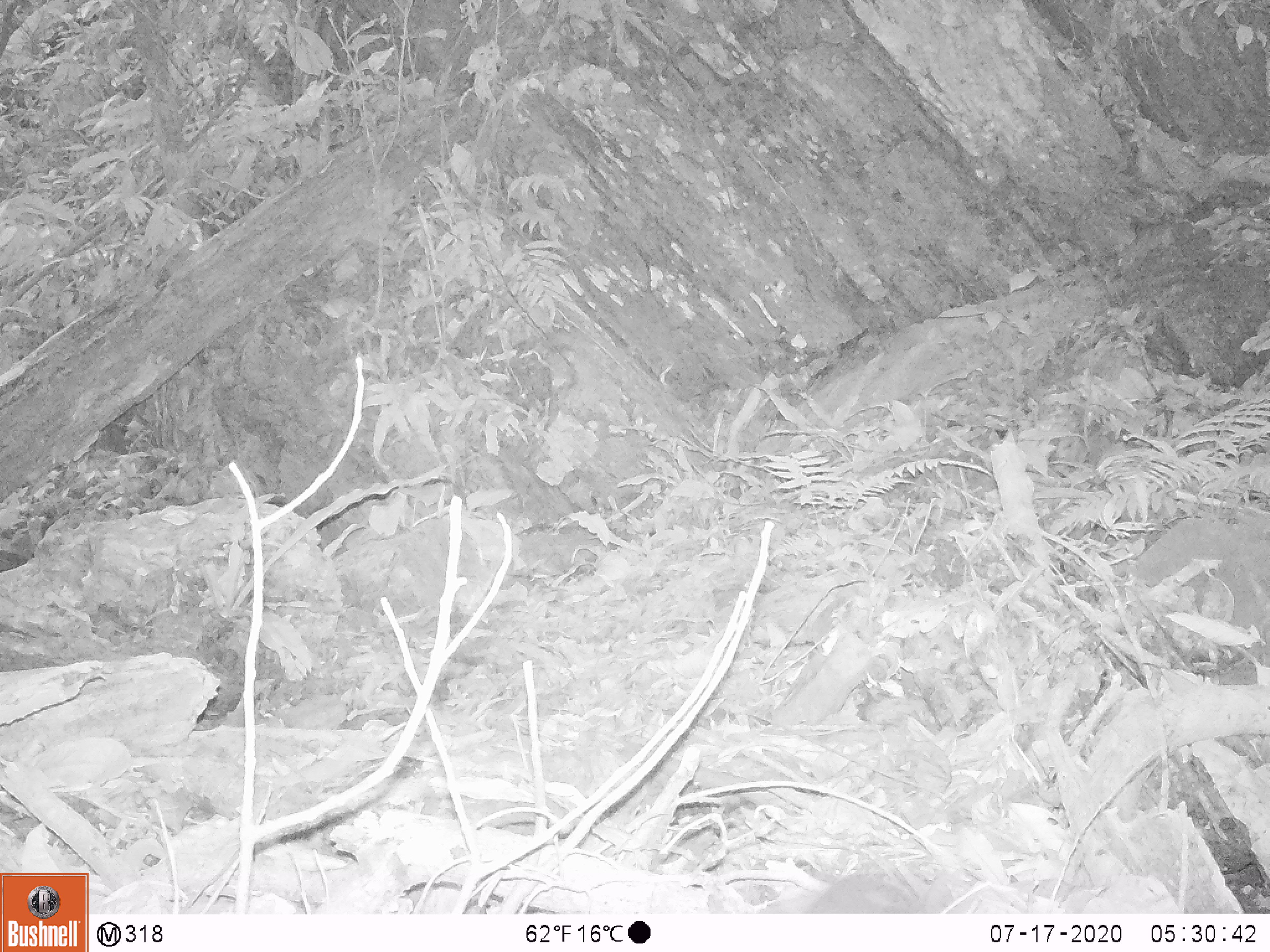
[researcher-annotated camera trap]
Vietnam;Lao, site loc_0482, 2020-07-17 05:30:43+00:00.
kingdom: Animalia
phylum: Chordata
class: Mammalia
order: Rodentia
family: Sciuridae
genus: Sciurus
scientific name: Sciurus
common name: squirrel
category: unidentified squirrel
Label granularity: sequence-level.